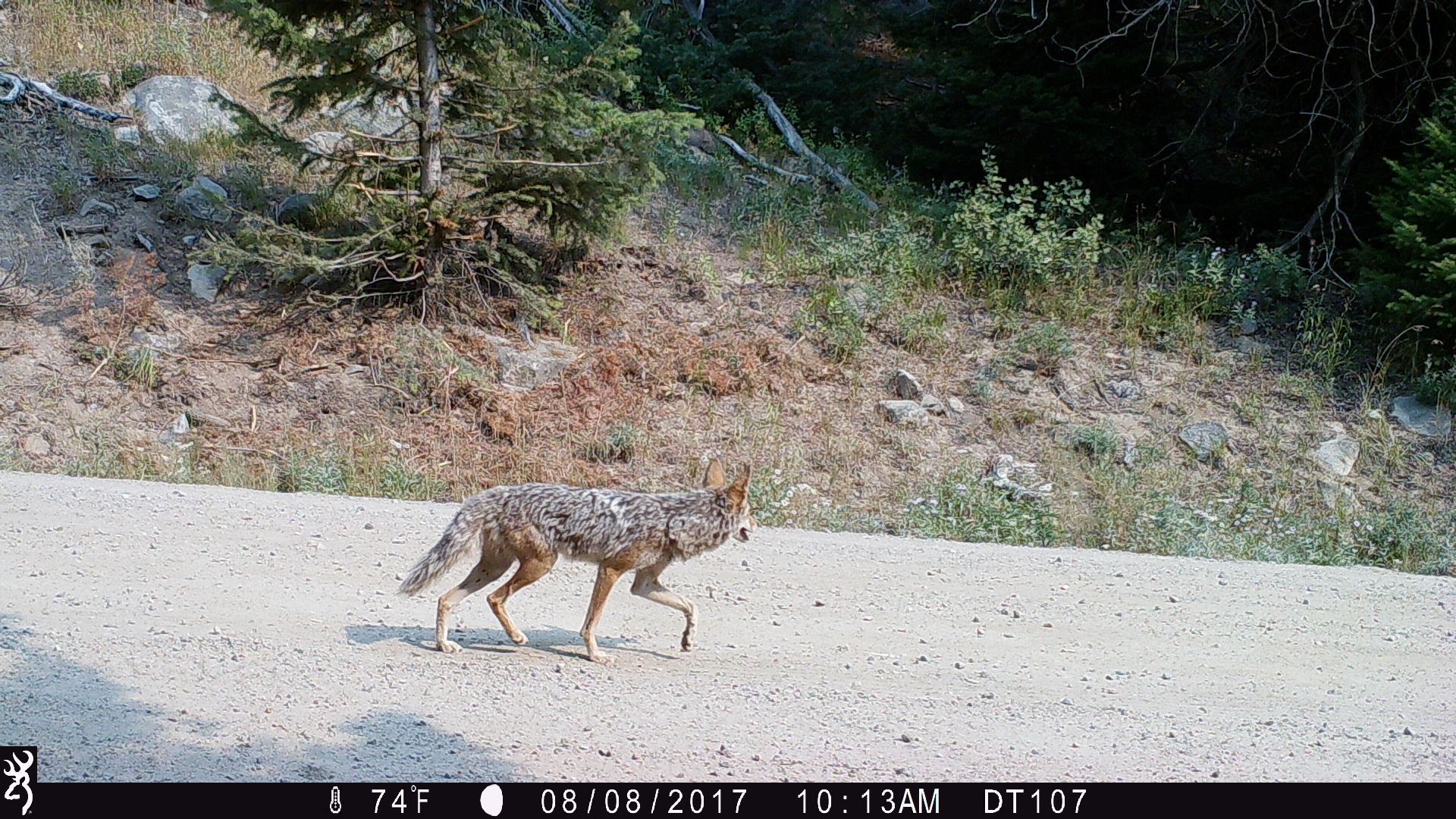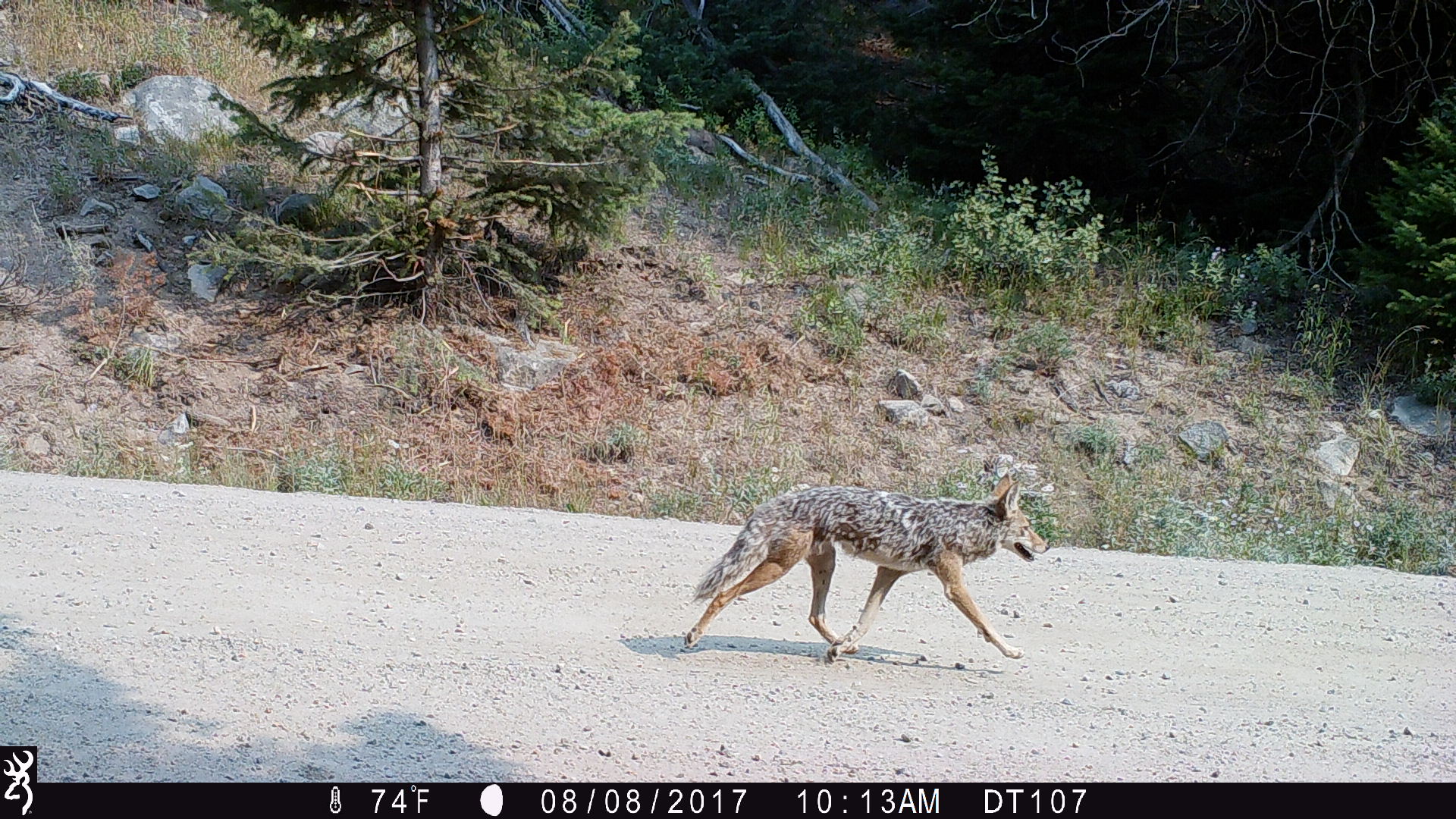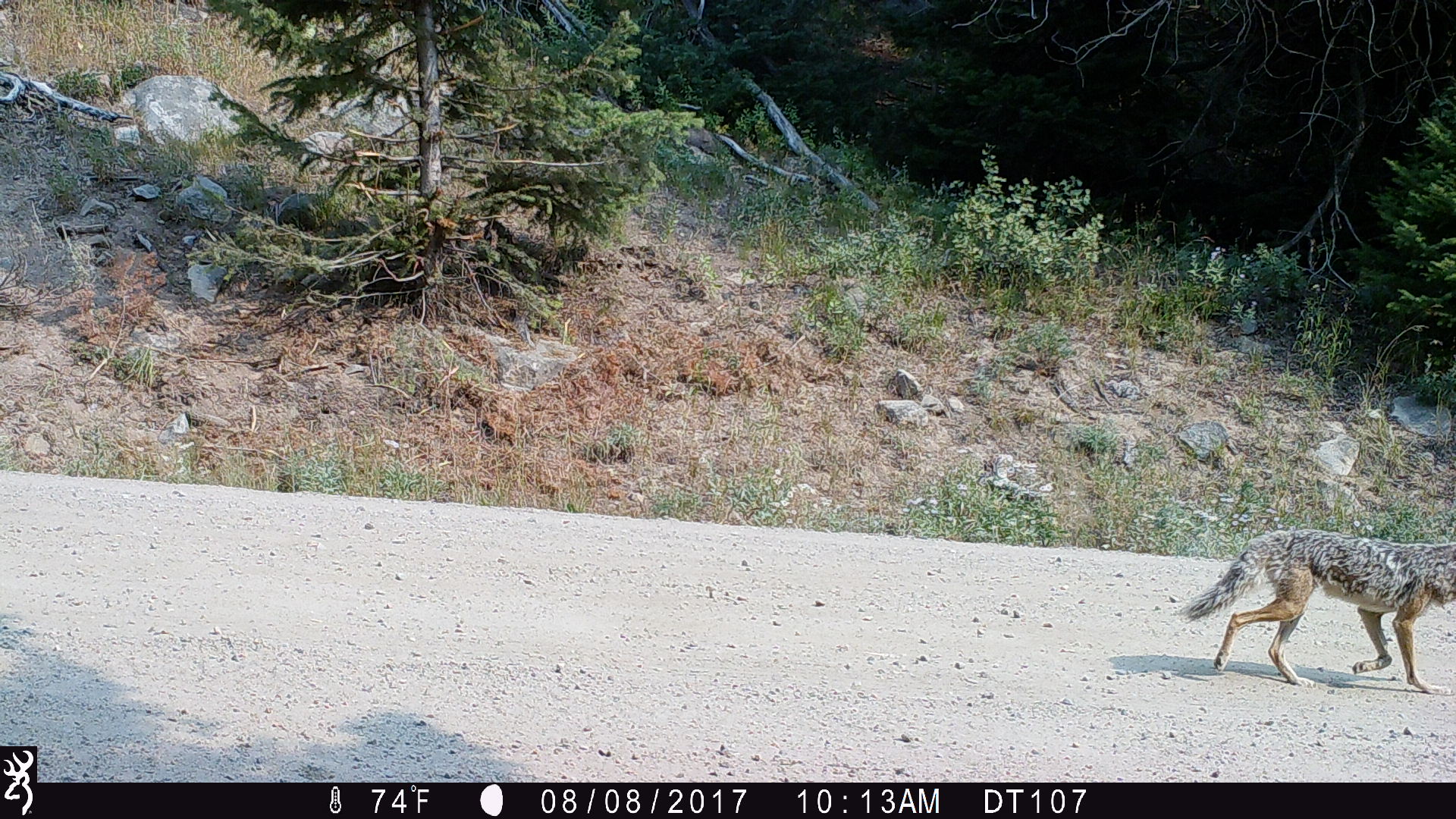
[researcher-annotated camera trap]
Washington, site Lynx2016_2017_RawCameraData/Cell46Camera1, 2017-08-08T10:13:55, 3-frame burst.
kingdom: Animalia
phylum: Chordata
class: Mammalia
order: Carnivora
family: Canidae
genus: Canis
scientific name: Canis latrans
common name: coyote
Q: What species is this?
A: Canis latrans (coyote).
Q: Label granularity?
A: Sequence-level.